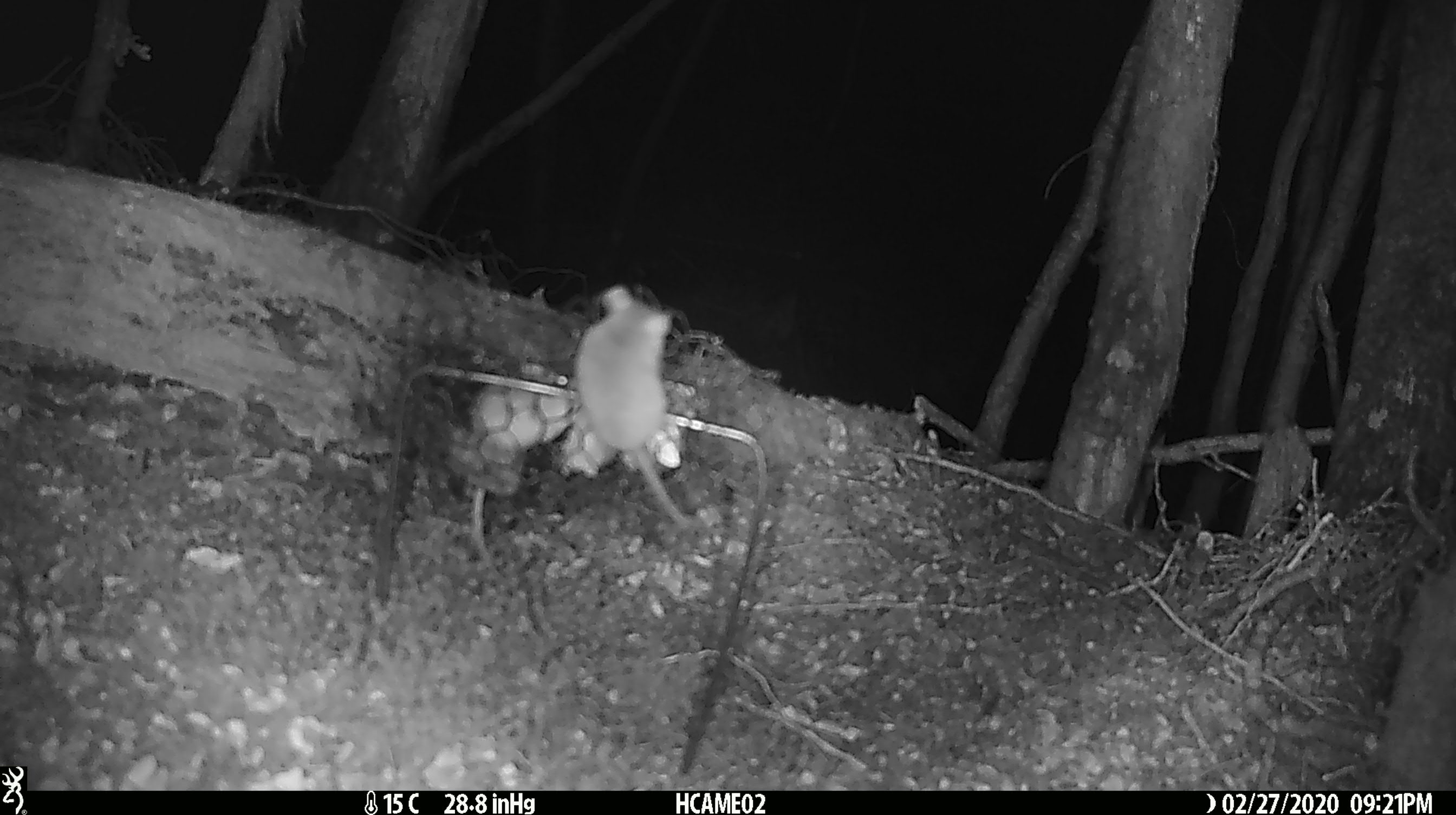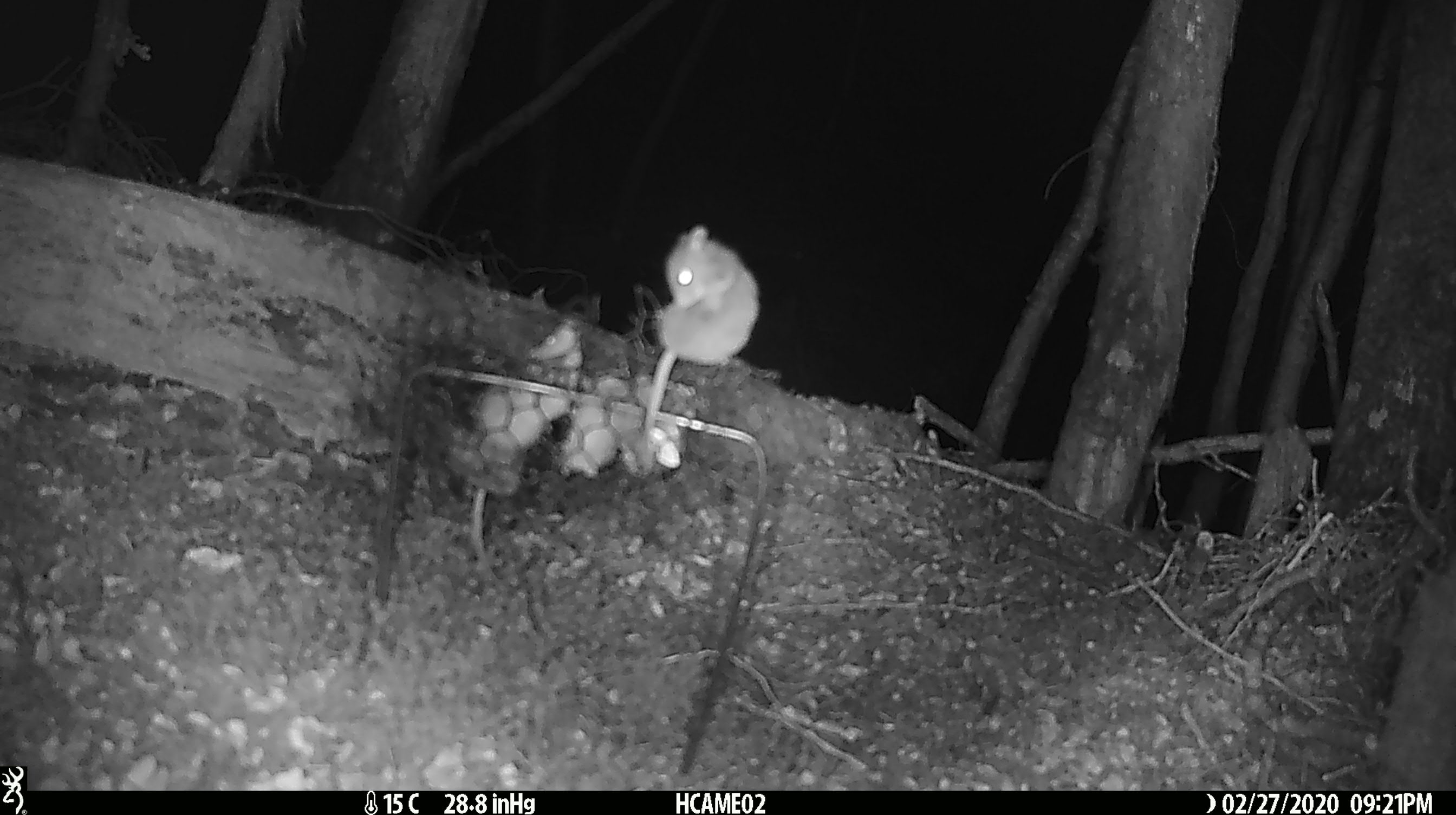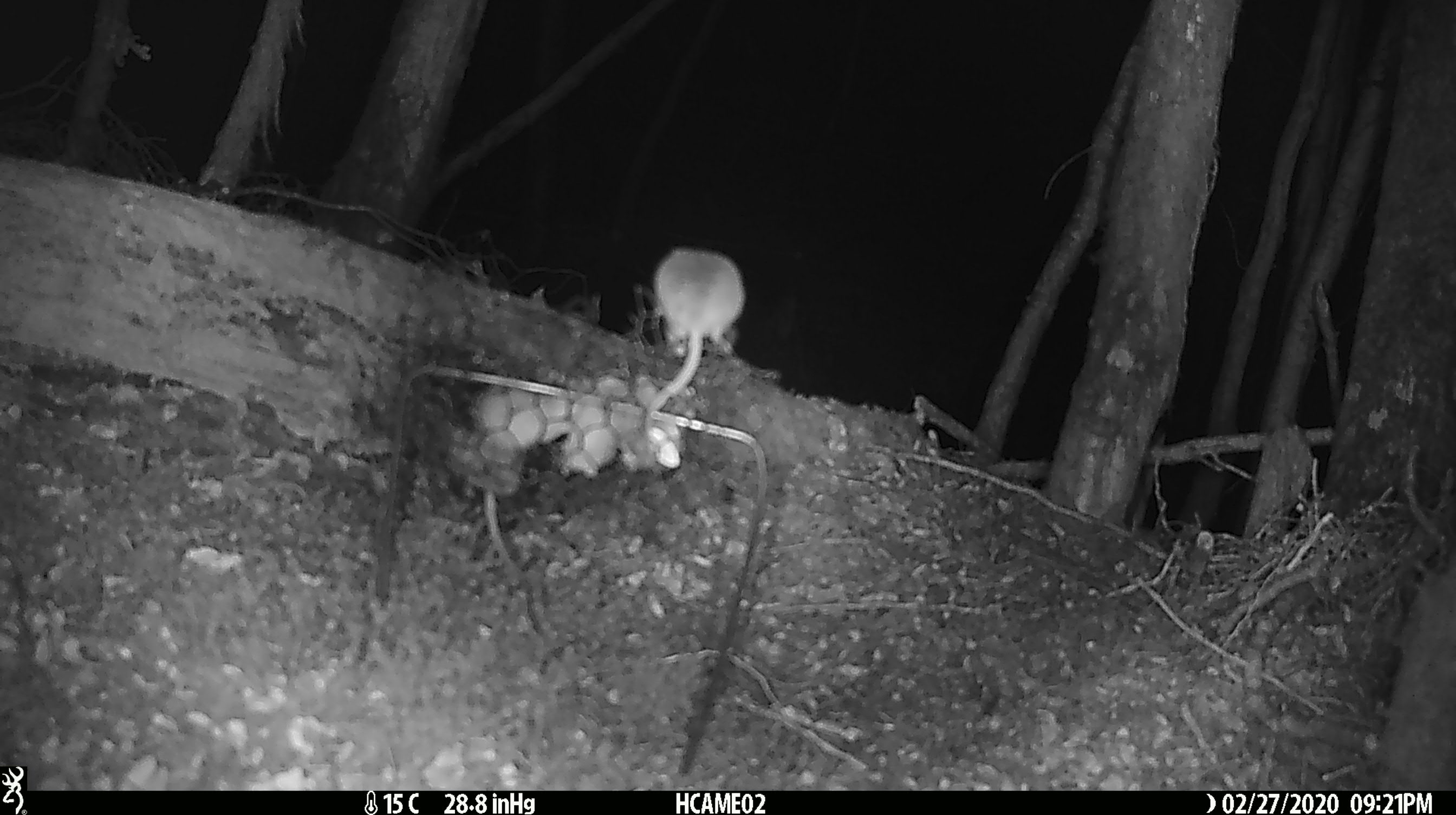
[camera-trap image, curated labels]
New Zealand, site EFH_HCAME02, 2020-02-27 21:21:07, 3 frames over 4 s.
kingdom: Animalia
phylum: Chordata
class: Mammalia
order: Rodentia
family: Muridae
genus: Mus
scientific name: Mus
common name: mouse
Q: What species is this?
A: Mouse (Mus).